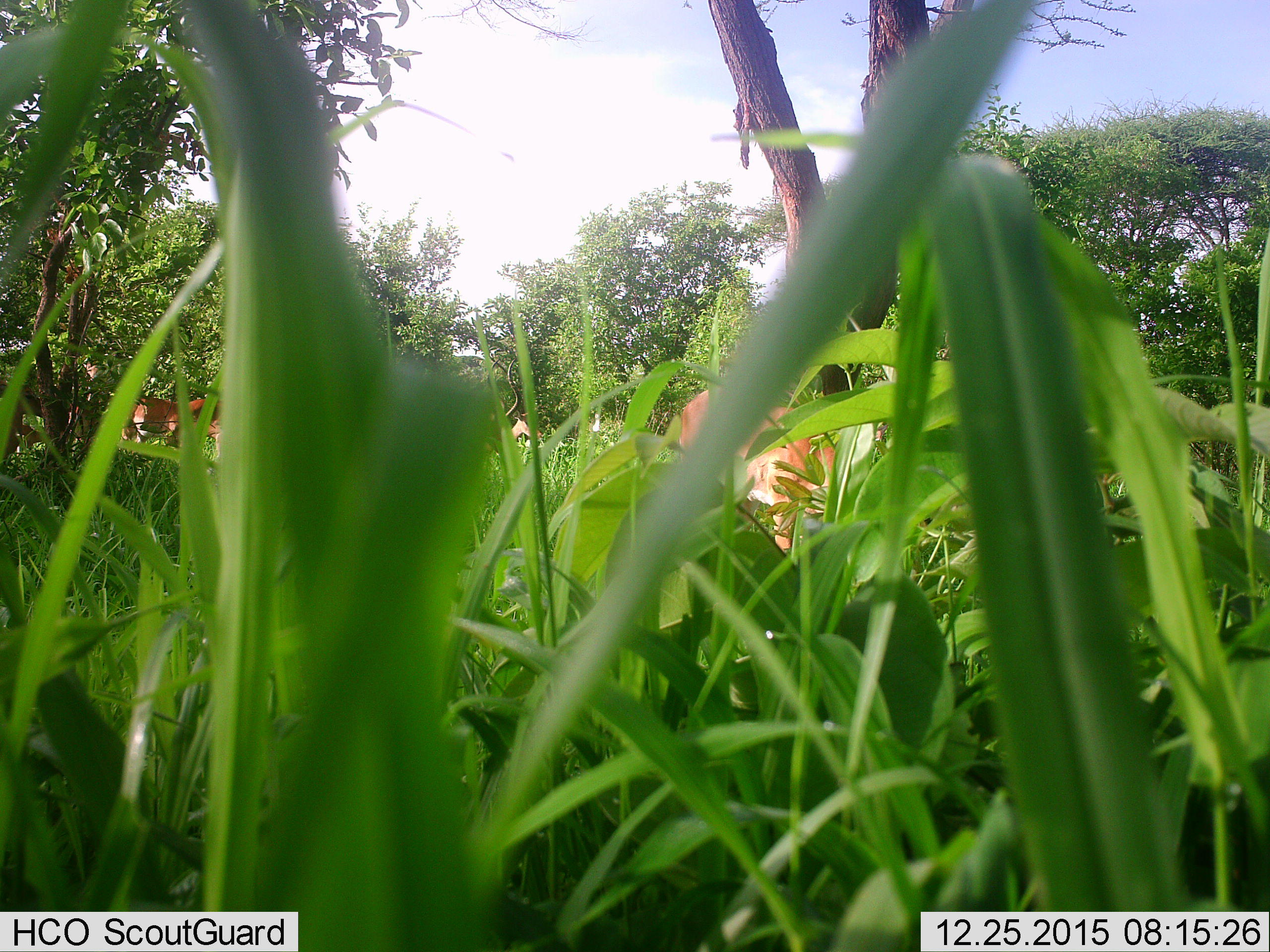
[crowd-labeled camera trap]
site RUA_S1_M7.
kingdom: Animalia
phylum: Chordata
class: Mammalia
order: Artiodactyla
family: Bovidae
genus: Aepyceros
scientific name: Aepyceros melampus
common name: impala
Impala (Aepyceros melampus), count 5. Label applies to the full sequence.